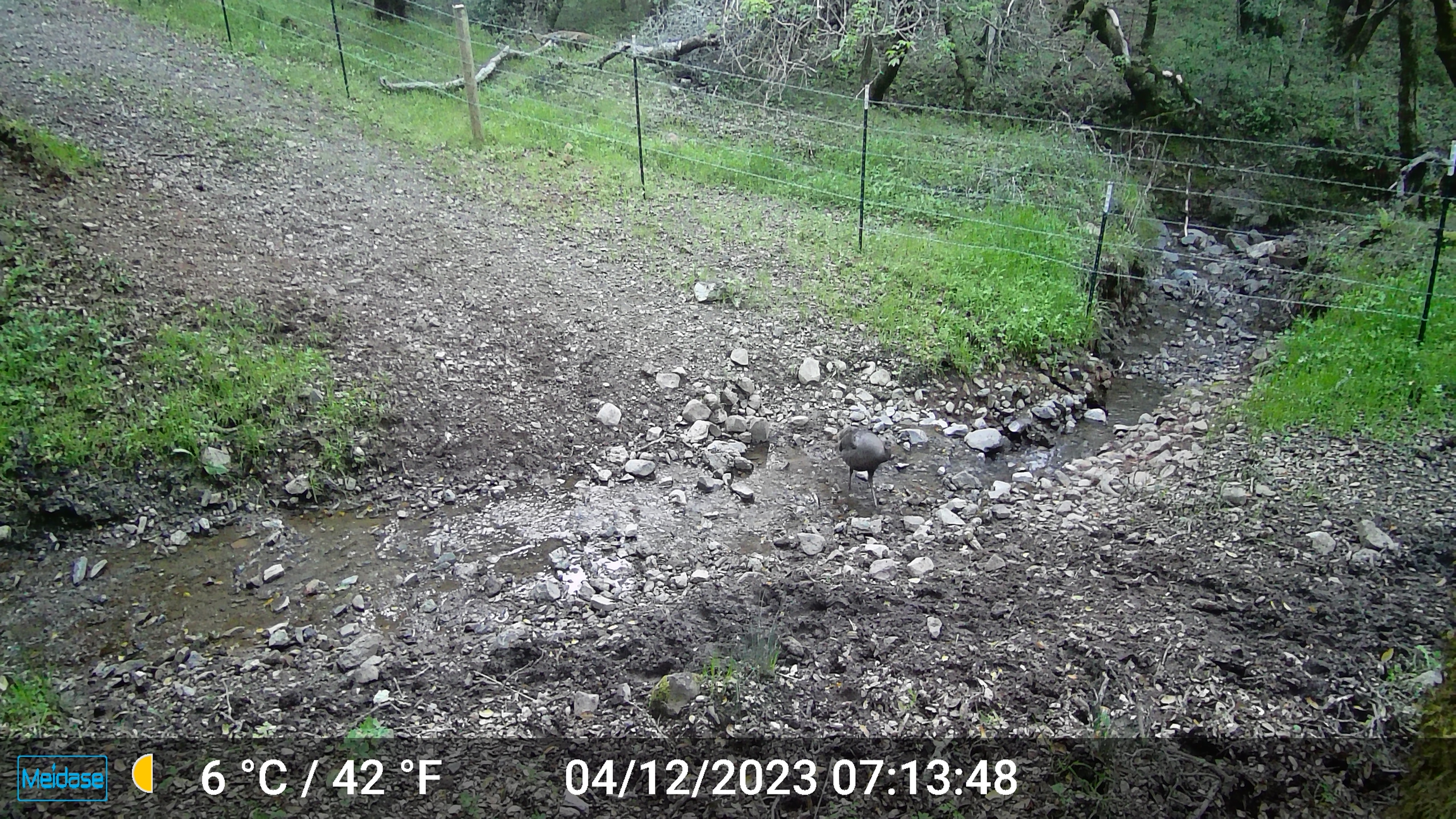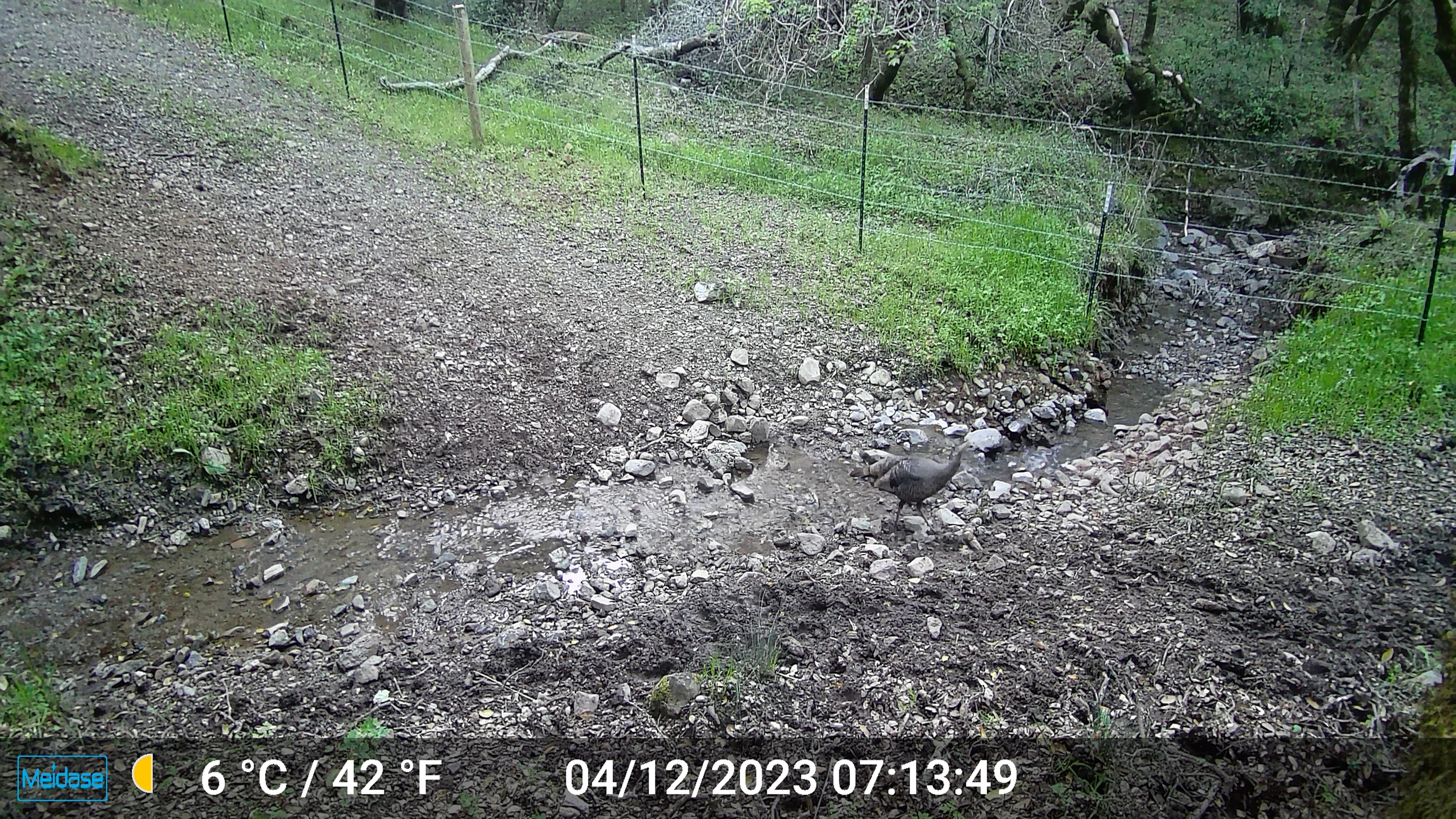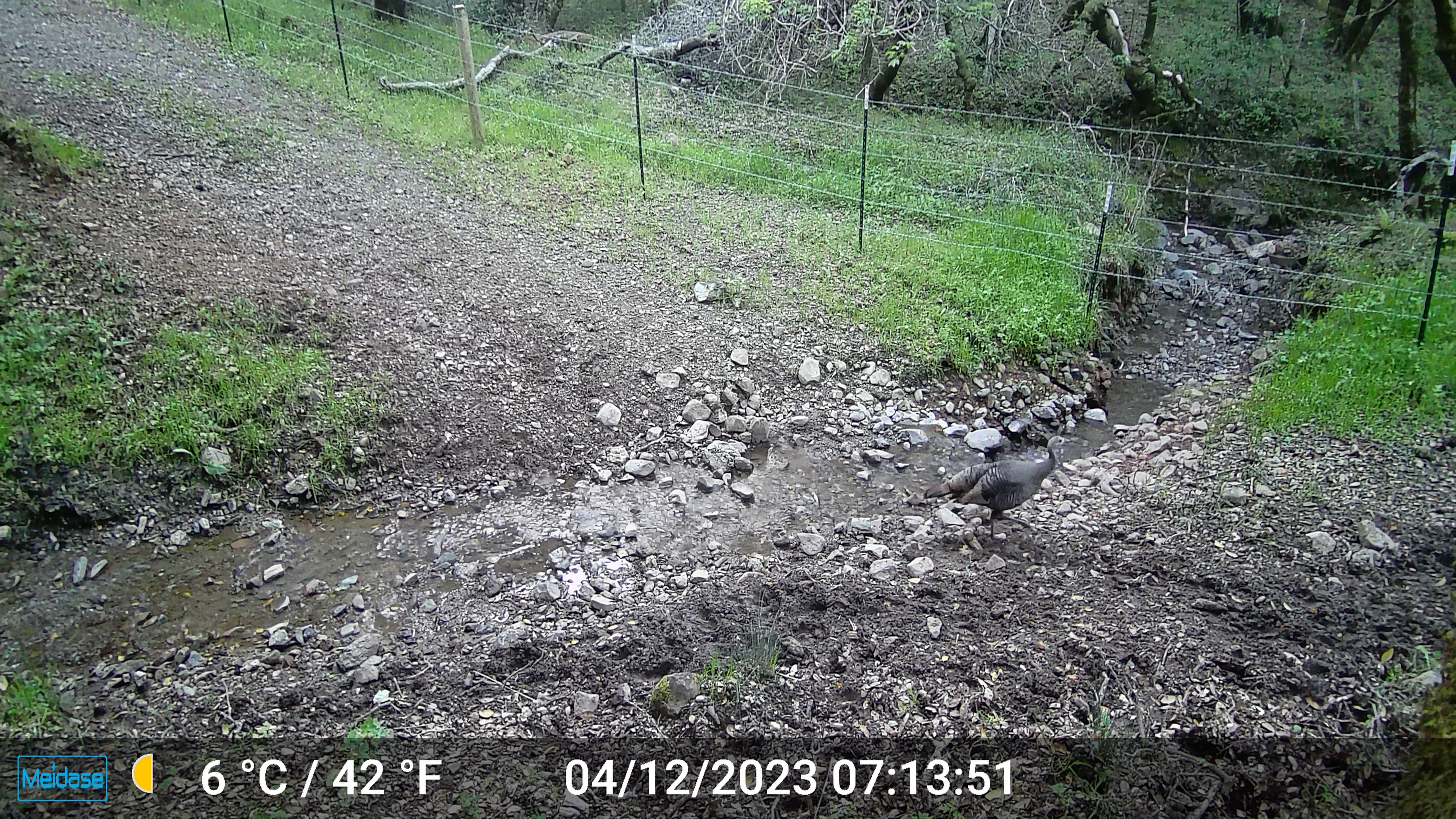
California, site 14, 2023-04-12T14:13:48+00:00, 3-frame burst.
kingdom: Animalia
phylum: Chordata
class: Aves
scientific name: Aves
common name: bird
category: unknown bird